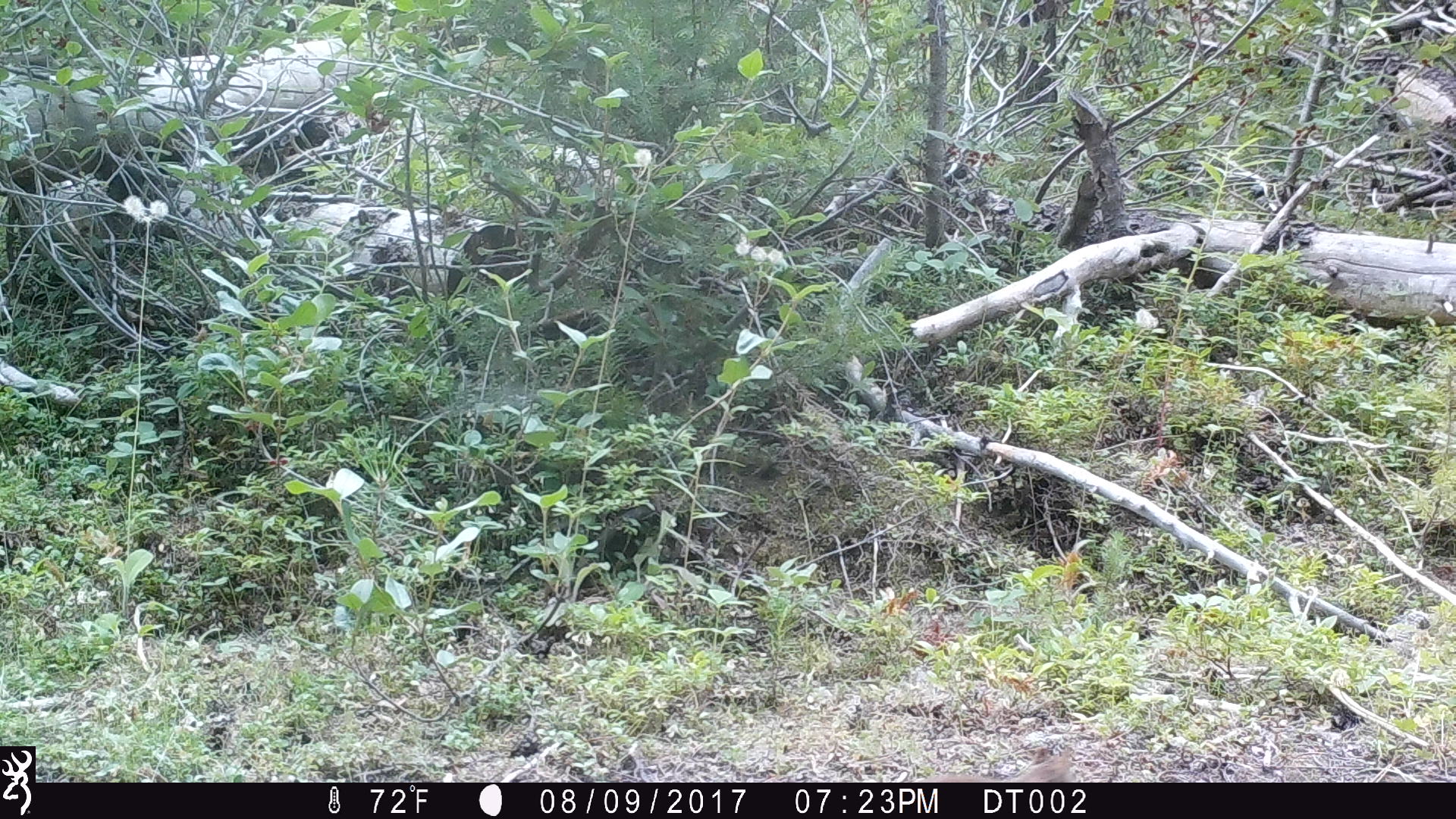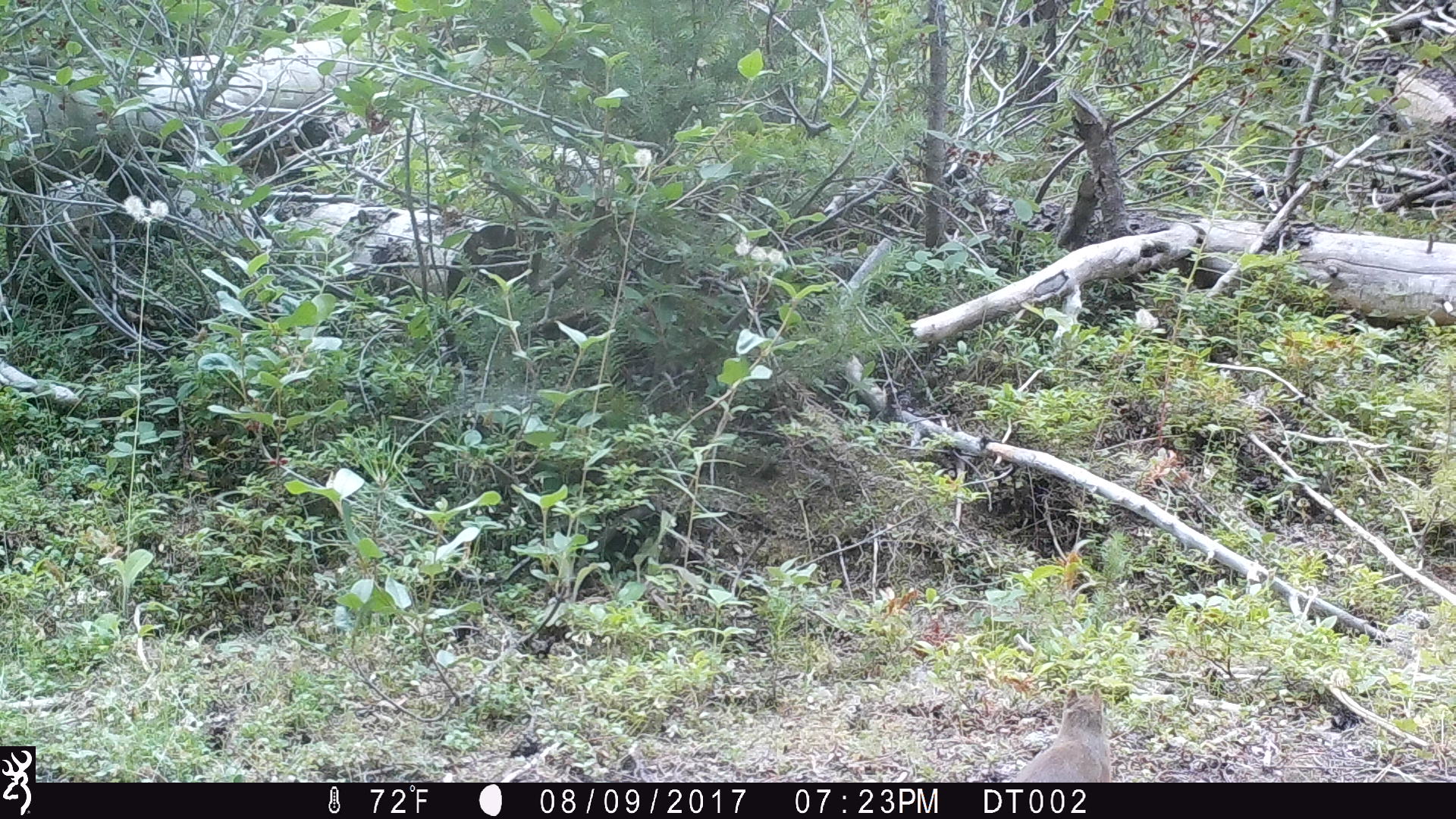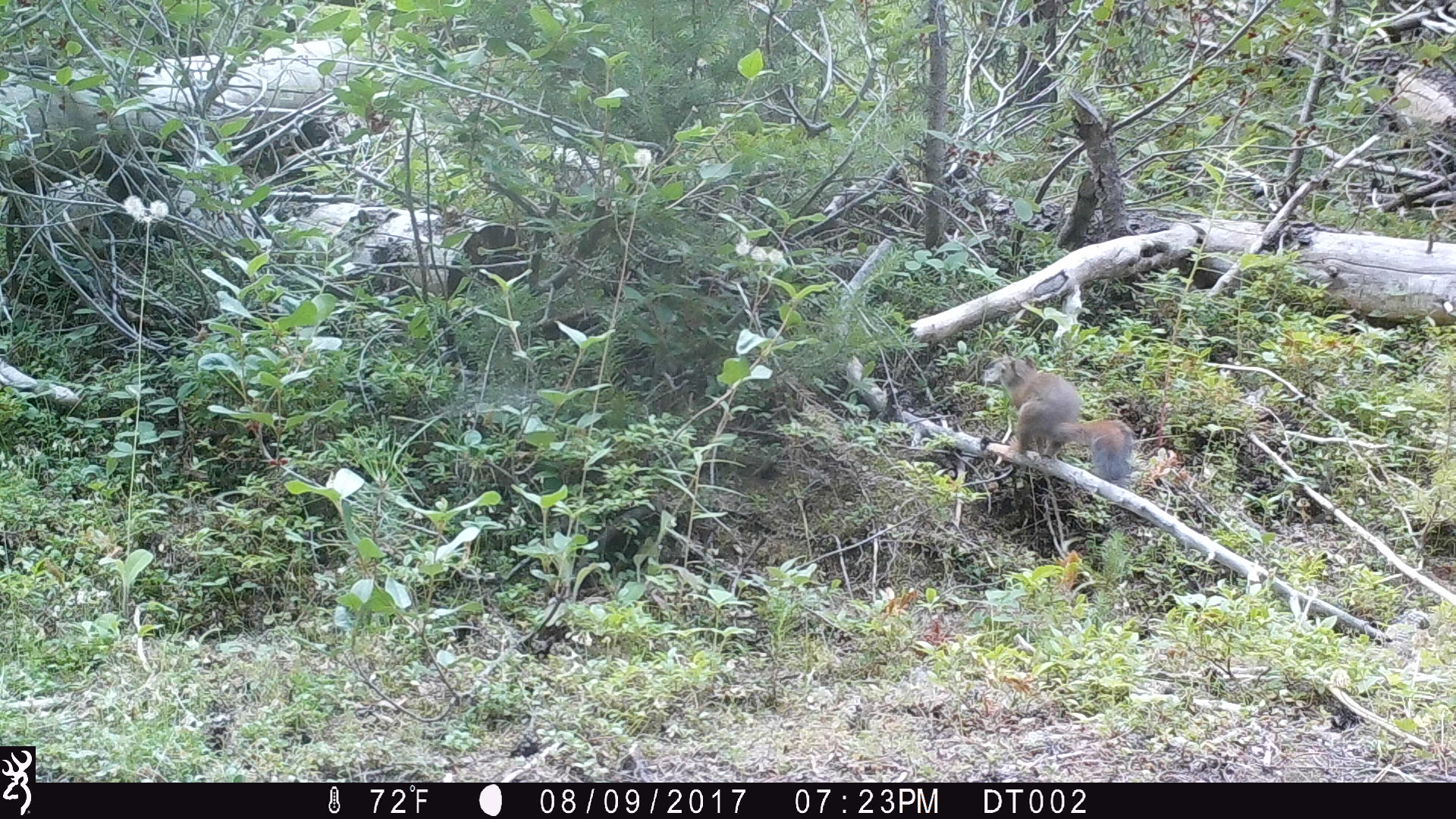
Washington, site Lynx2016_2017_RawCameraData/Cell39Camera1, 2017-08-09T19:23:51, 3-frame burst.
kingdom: Animalia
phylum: Chordata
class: Mammalia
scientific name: Mammalia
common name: small mammal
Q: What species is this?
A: Small mammal (Mammalia).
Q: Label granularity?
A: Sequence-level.